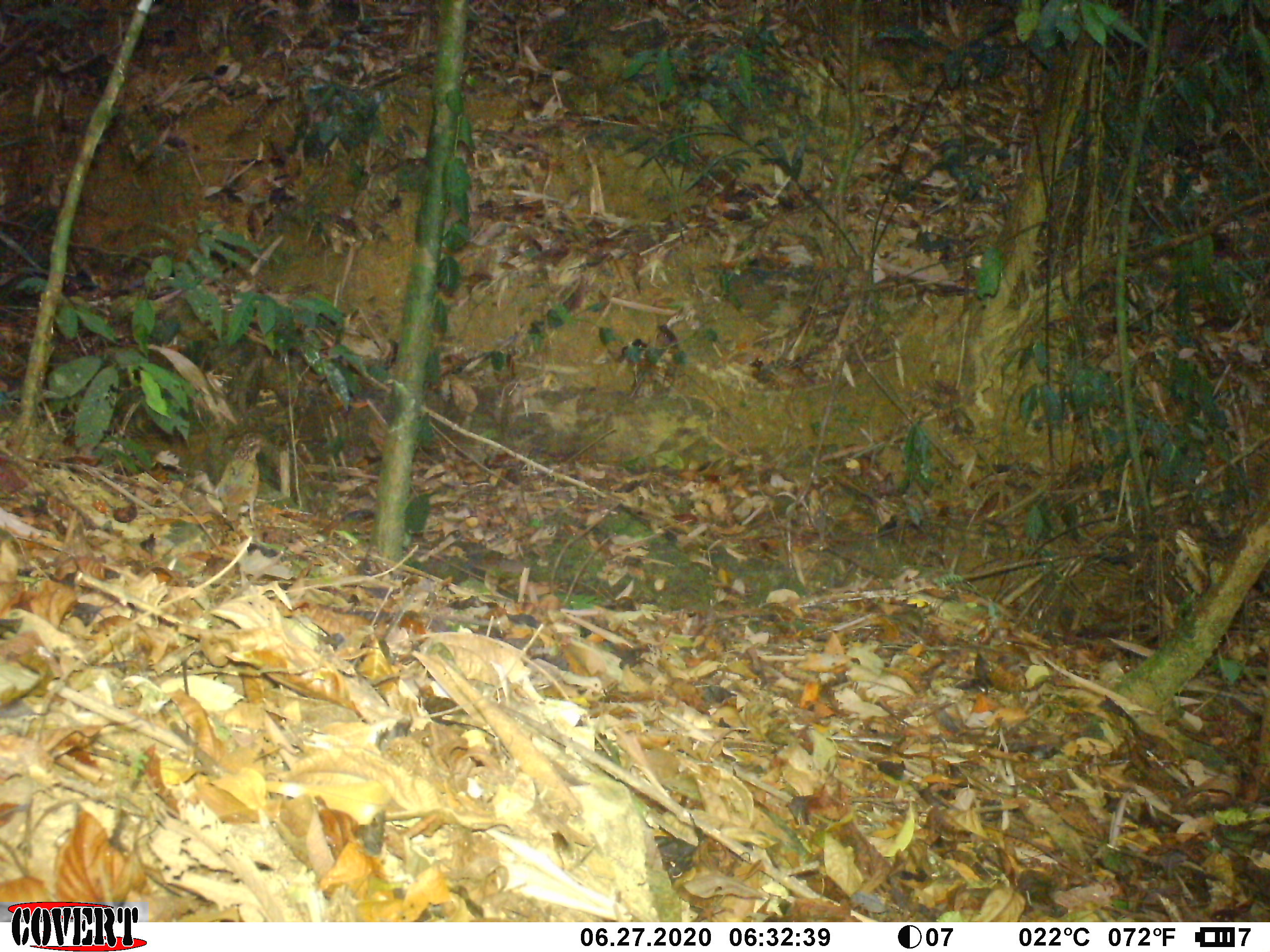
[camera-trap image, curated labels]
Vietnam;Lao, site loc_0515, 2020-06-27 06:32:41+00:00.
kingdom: Animalia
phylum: Chordata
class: Aves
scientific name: Aves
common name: bird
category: unidentified bird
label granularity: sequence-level